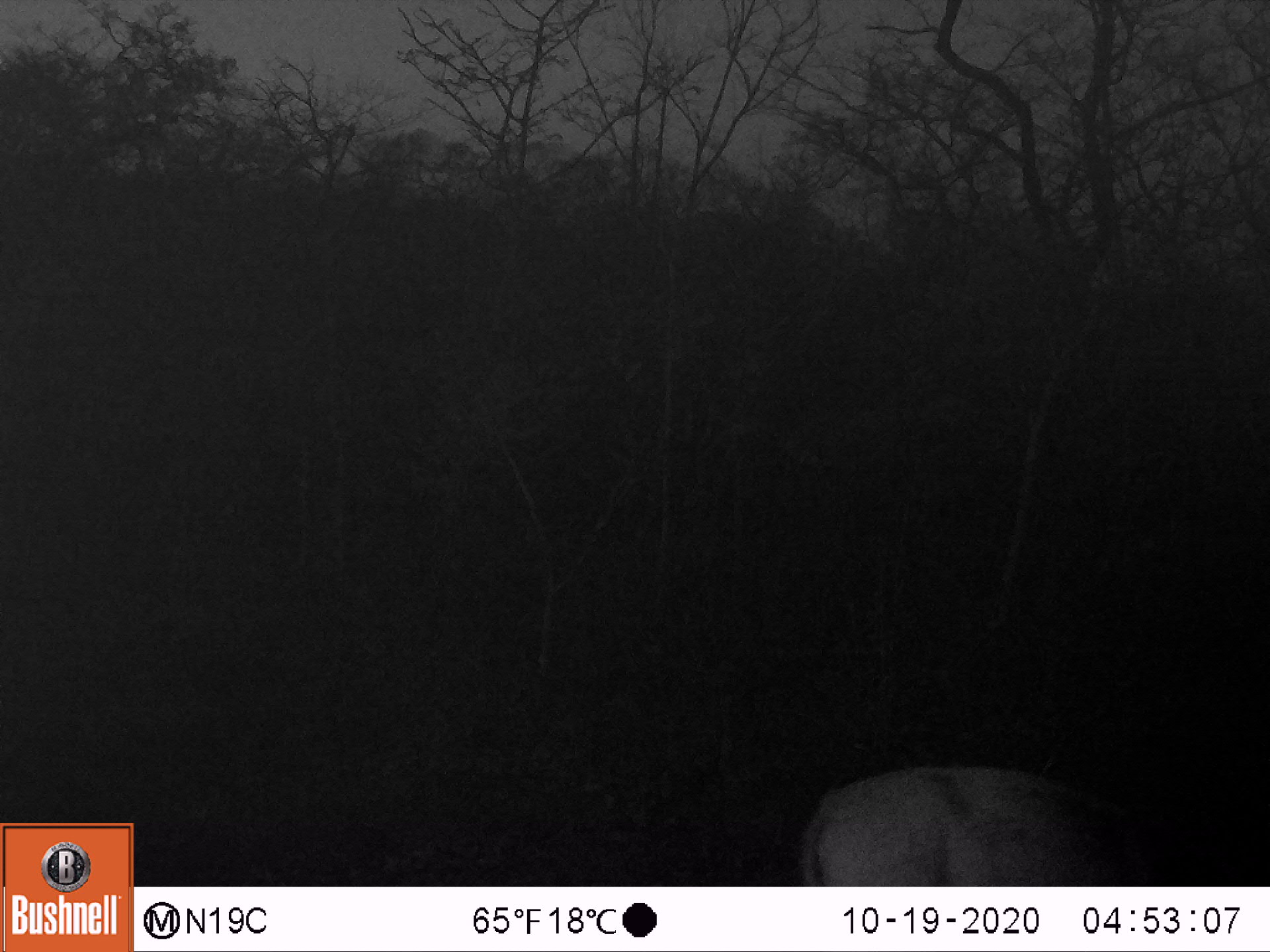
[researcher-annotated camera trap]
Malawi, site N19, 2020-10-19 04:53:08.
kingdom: Animalia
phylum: Chordata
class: Mammalia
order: Artiodactyla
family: Bovidae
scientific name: Antilopinae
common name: small antelope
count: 1